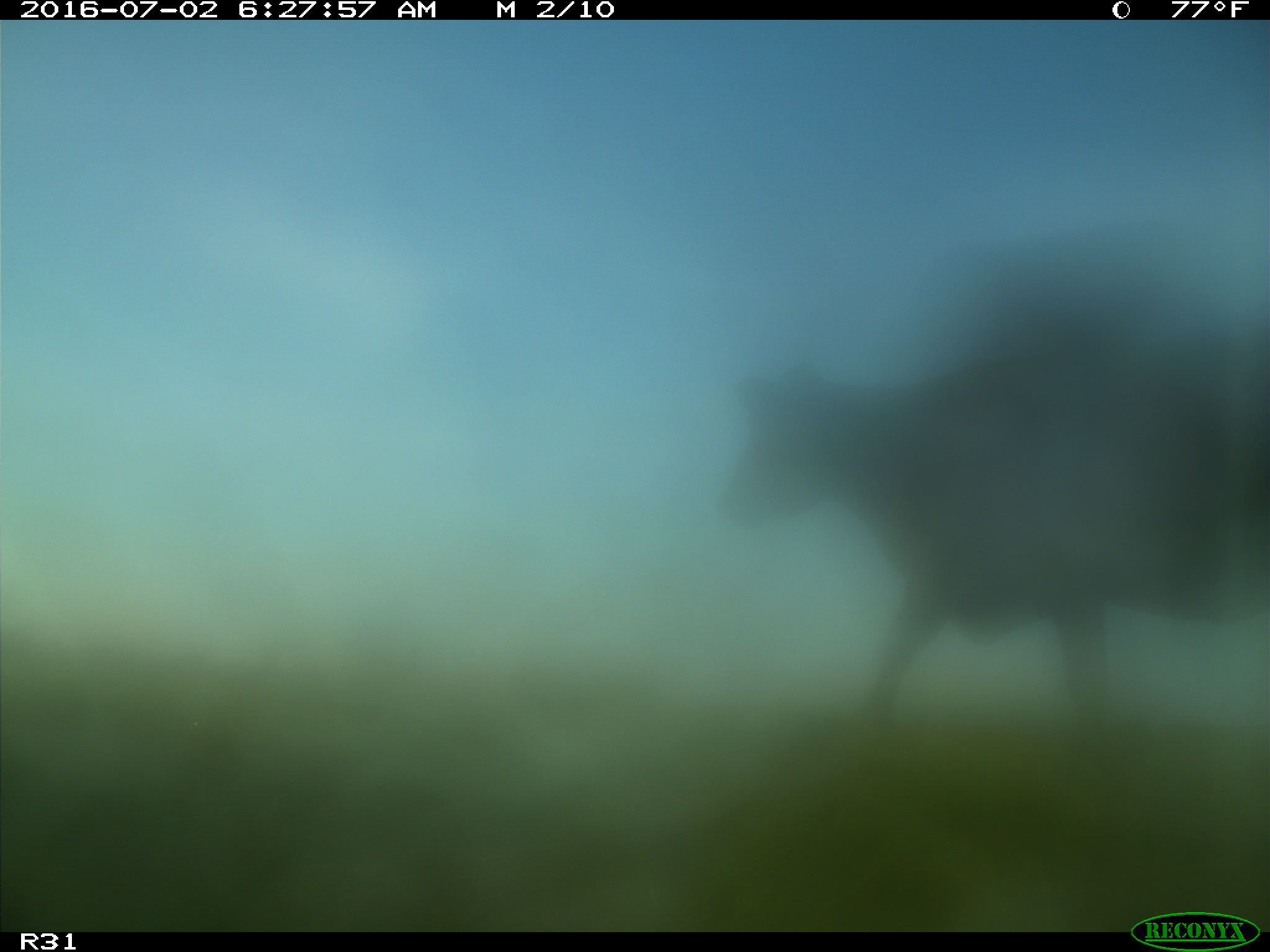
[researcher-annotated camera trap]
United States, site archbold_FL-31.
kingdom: Animalia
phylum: Chordata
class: Mammalia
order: Artiodactyla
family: Bovidae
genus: Bos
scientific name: Bos taurus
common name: domestic cow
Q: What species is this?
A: Bos taurus (domestic cow).